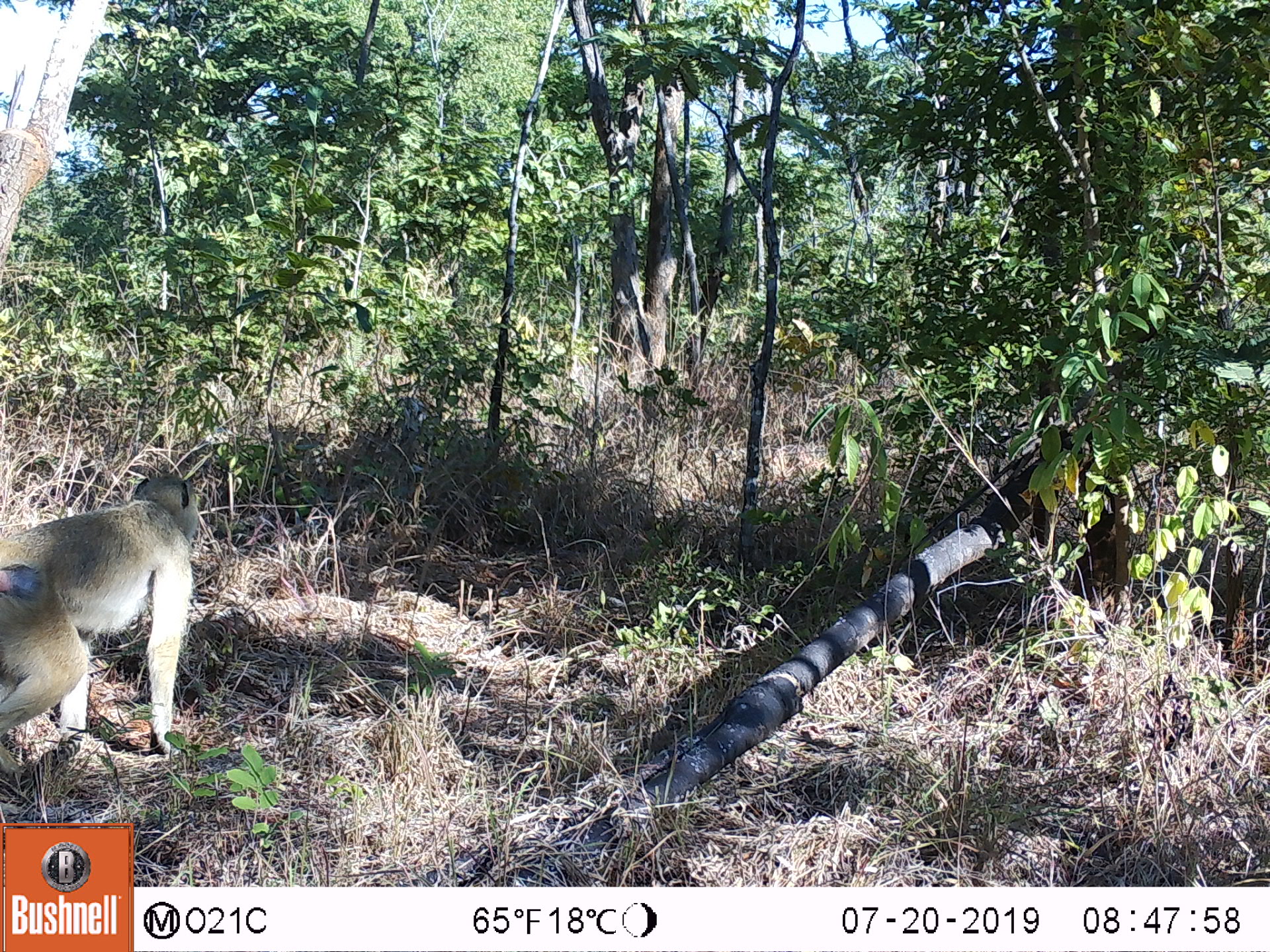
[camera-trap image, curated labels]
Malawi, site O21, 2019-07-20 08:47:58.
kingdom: Animalia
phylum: Chordata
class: Mammalia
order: Primates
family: Cercopithecidae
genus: Papio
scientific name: Papio cynocephalus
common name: yellow baboon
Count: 1.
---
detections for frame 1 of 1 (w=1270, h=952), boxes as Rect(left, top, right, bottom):
yellow baboon: Rect(2, 462, 202, 786)